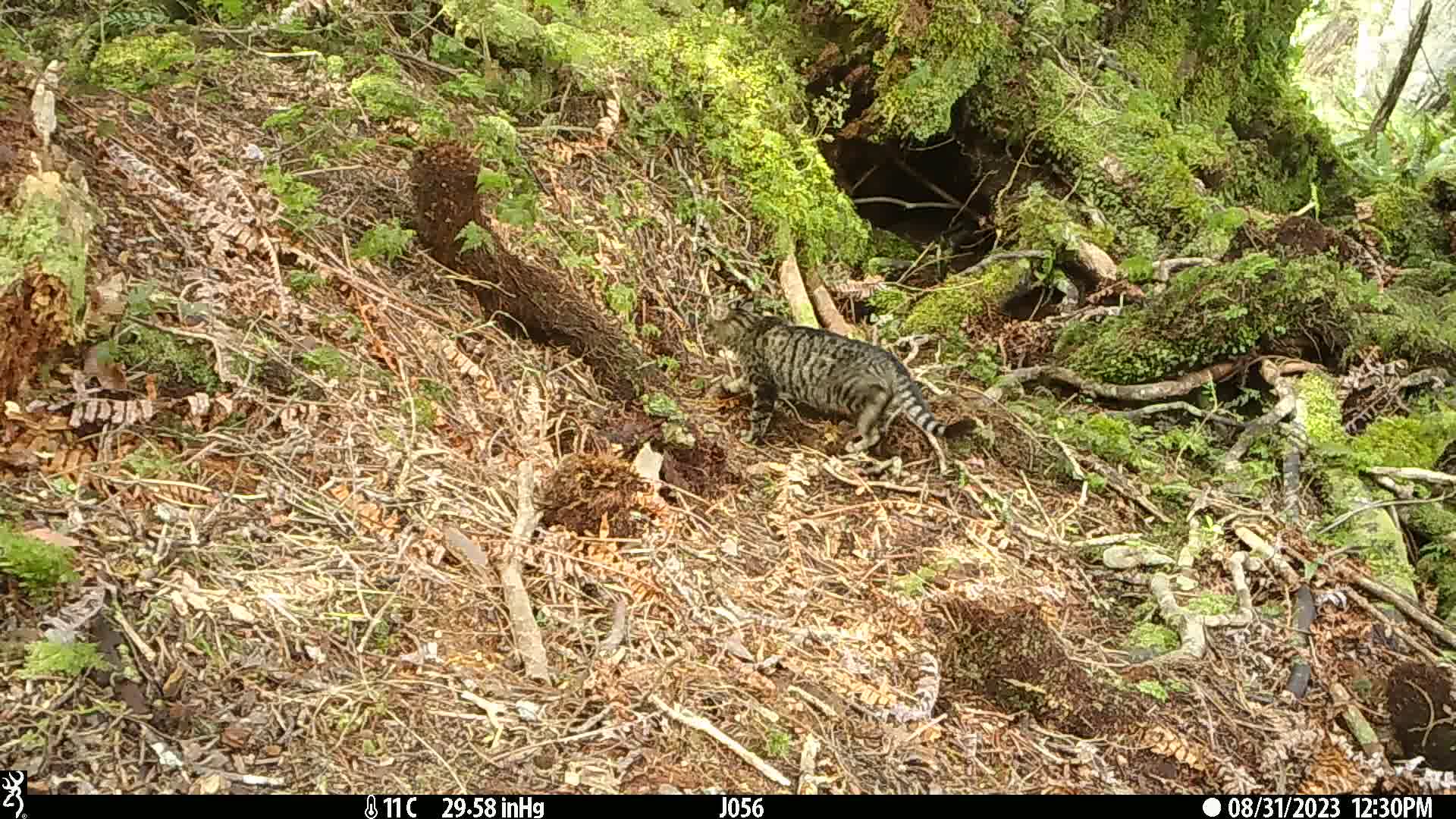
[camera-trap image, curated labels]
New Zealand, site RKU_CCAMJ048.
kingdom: Animalia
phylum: Chordata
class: Mammalia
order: Carnivora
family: Felidae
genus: Felis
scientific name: Felis catus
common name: domestic cat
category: cat